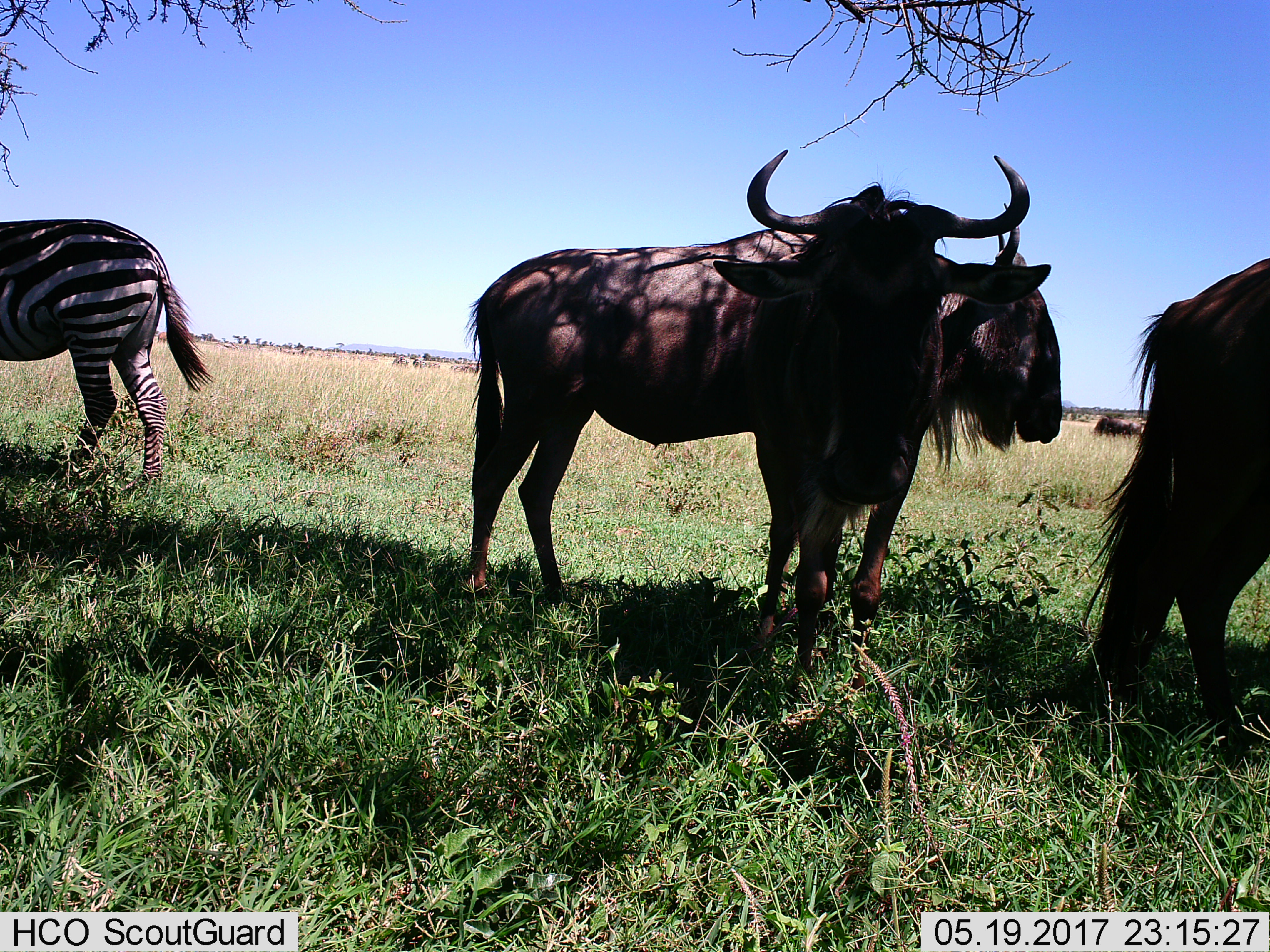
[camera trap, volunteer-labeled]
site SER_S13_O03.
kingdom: Animalia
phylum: Chordata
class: Mammalia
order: Artiodactyla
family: Bovidae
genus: Connochaetes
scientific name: Connochaetes taurinus taurinus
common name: blue wildebeest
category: wildebeestblue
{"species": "wildebeestblue (blue wildebeest) (Connochaetes taurinus taurinus)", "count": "4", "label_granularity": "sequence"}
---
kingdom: Animalia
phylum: Chordata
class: Mammalia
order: Perissodactyla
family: Equidae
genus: Equus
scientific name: Equus quagga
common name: plains zebra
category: zebraplains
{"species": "zebraplains (plains zebra) (Equus quagga)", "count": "1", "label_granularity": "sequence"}